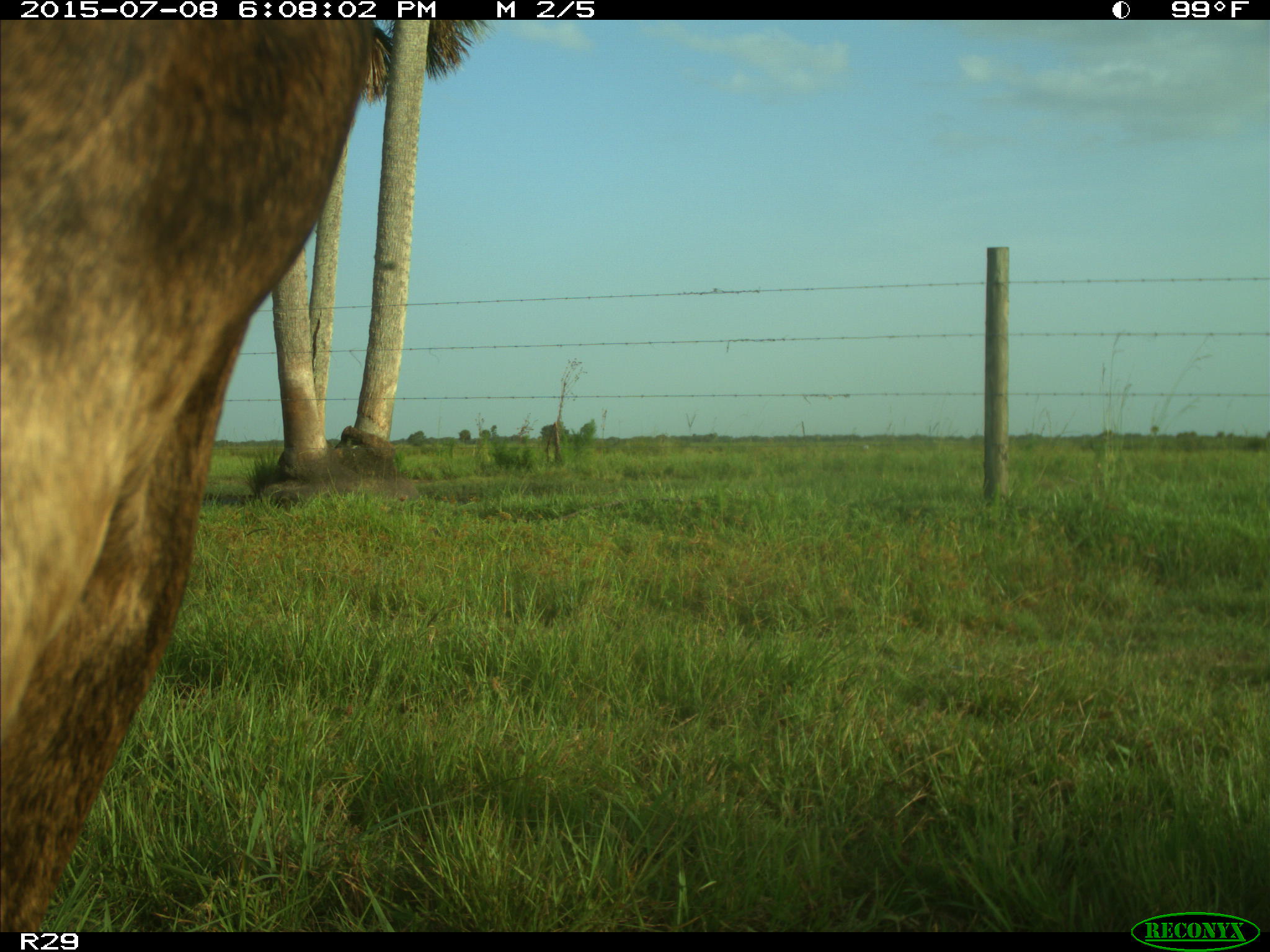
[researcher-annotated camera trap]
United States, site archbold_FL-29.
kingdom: Animalia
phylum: Chordata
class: Mammalia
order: Artiodactyla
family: Bovidae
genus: Bos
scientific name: Bos taurus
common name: domestic cow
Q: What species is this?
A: Bos taurus (domestic cow).